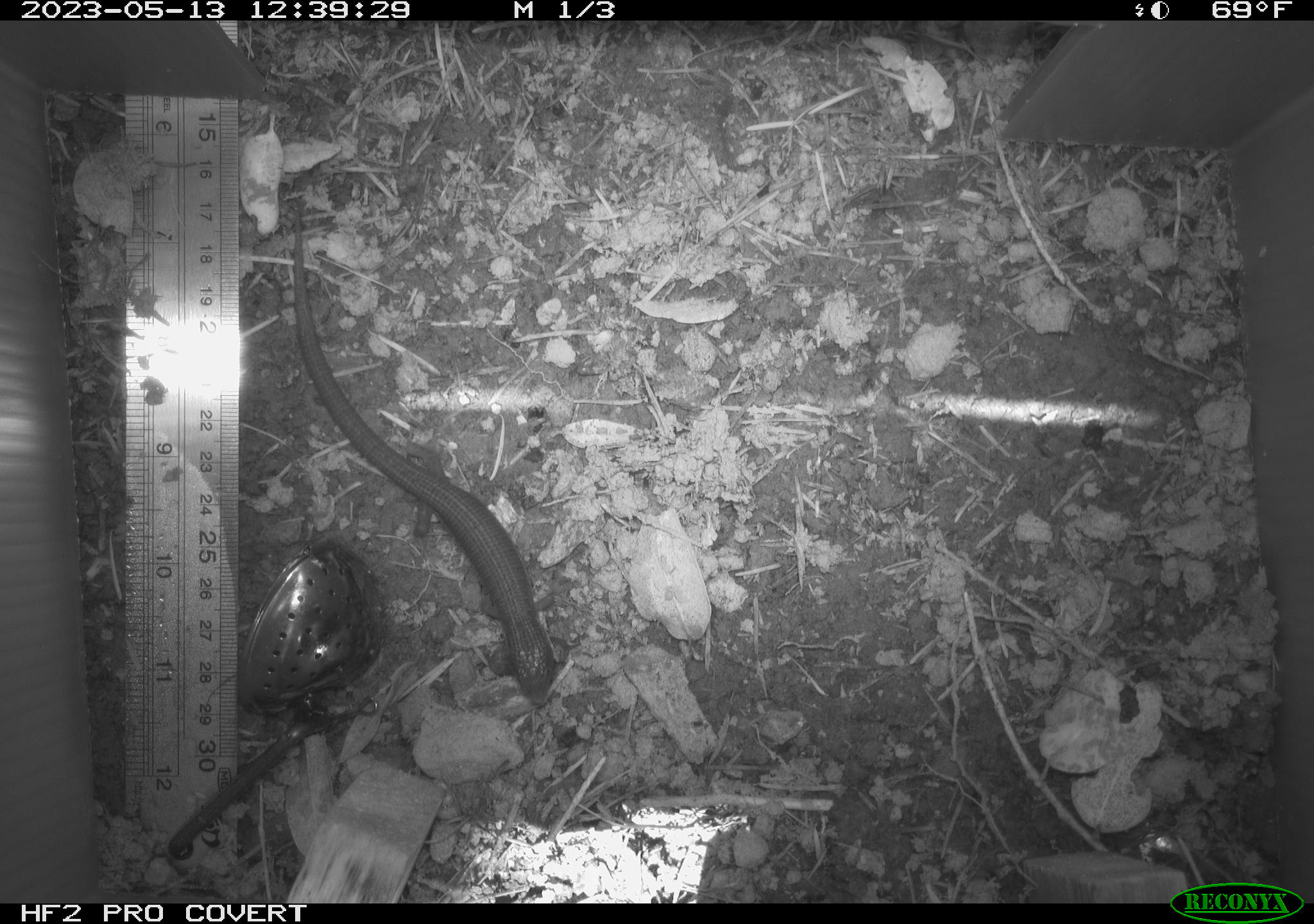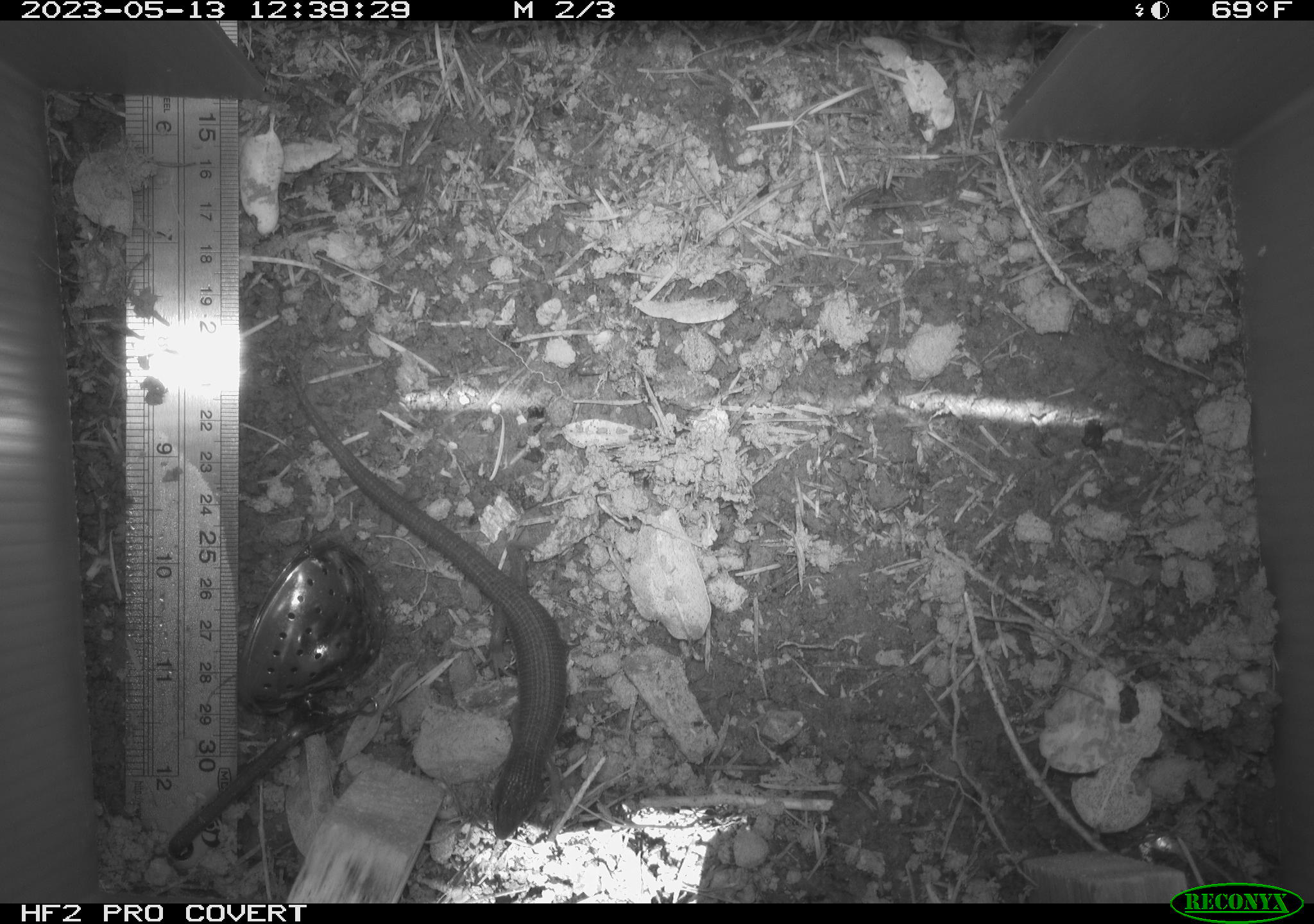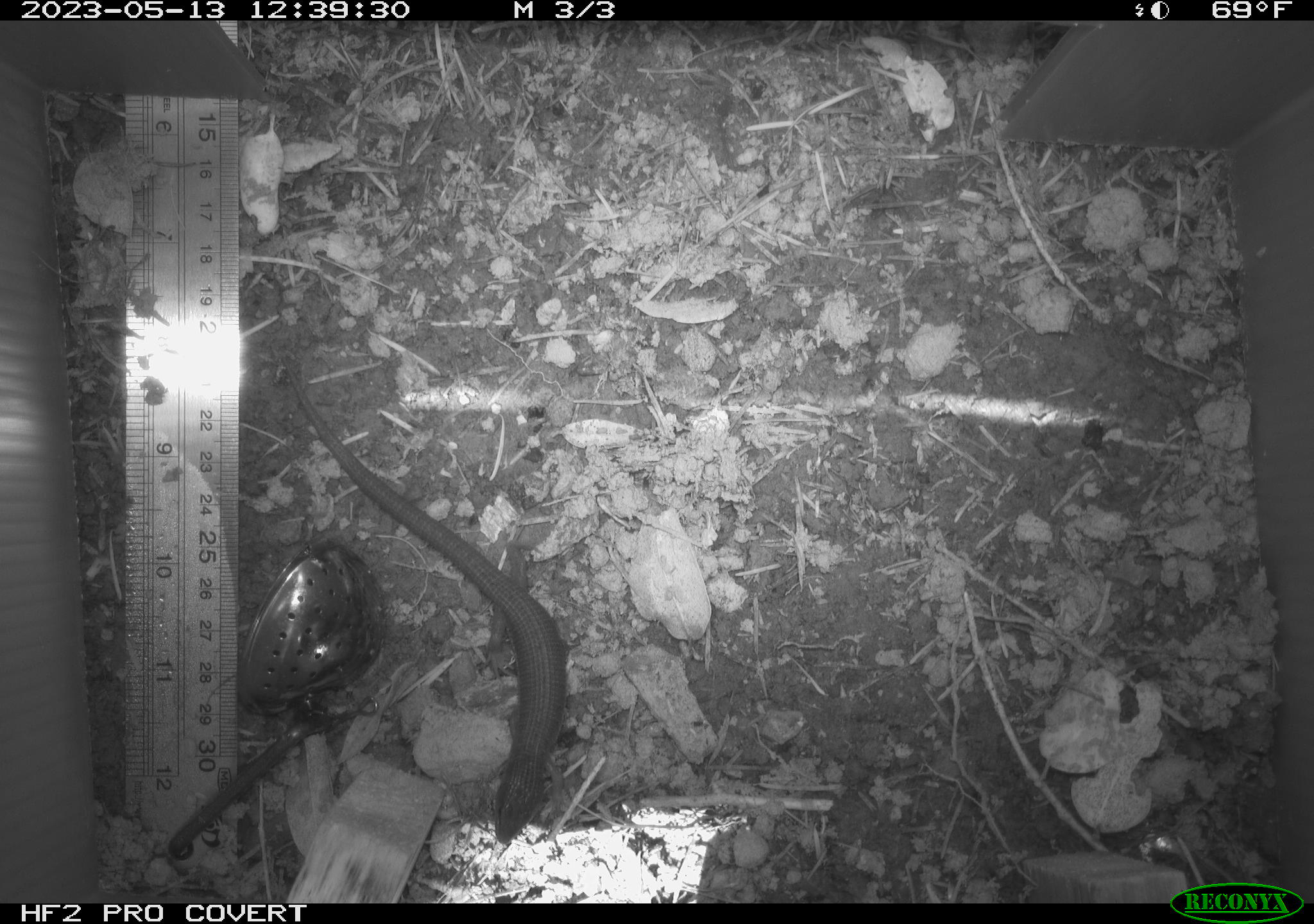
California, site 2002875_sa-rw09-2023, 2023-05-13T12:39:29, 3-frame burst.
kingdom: Animalia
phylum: Chordata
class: Reptilia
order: Squamata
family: Anguidae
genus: Elgaria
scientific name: Elgaria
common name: alligator lizards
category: elgaria species